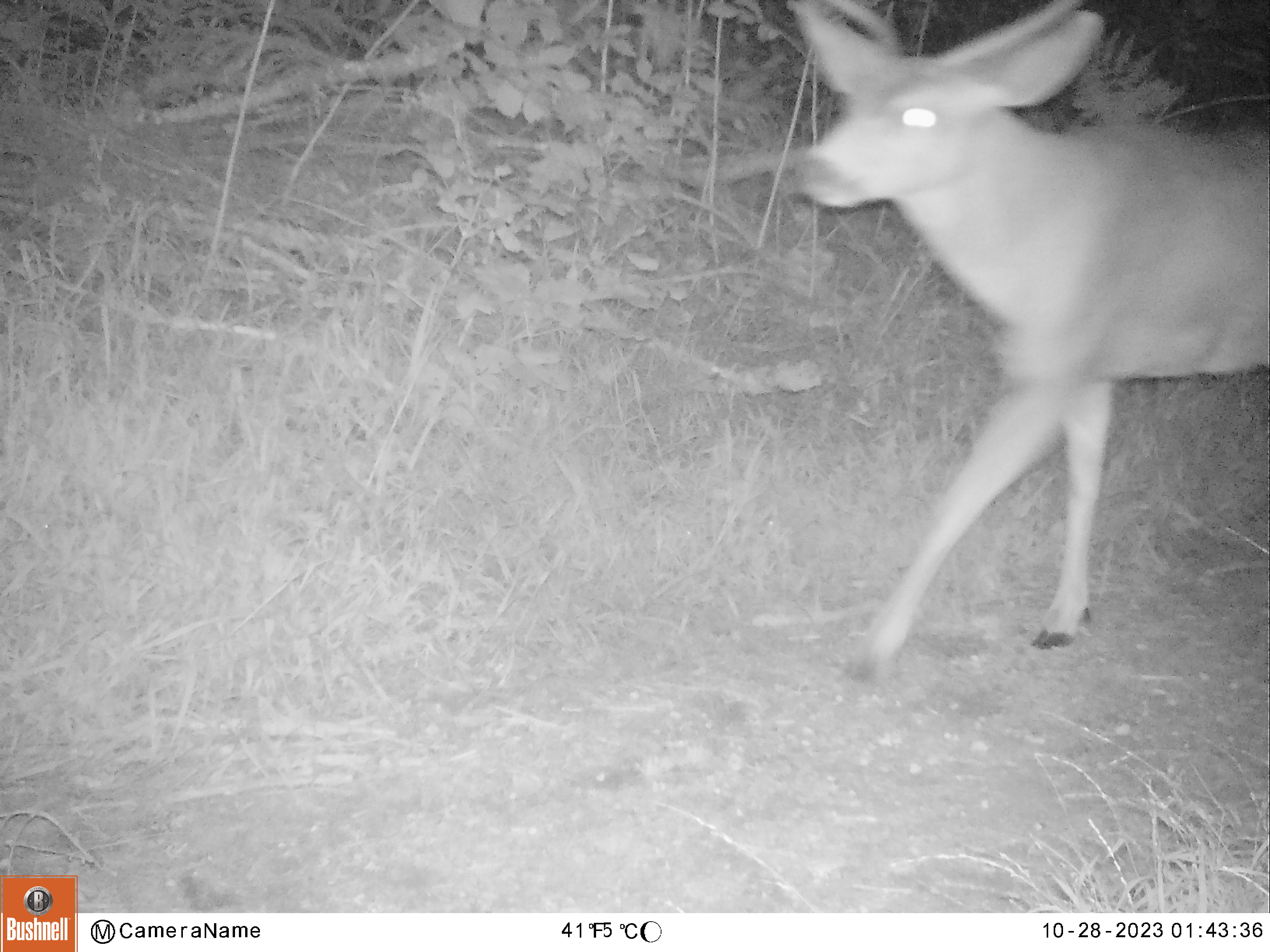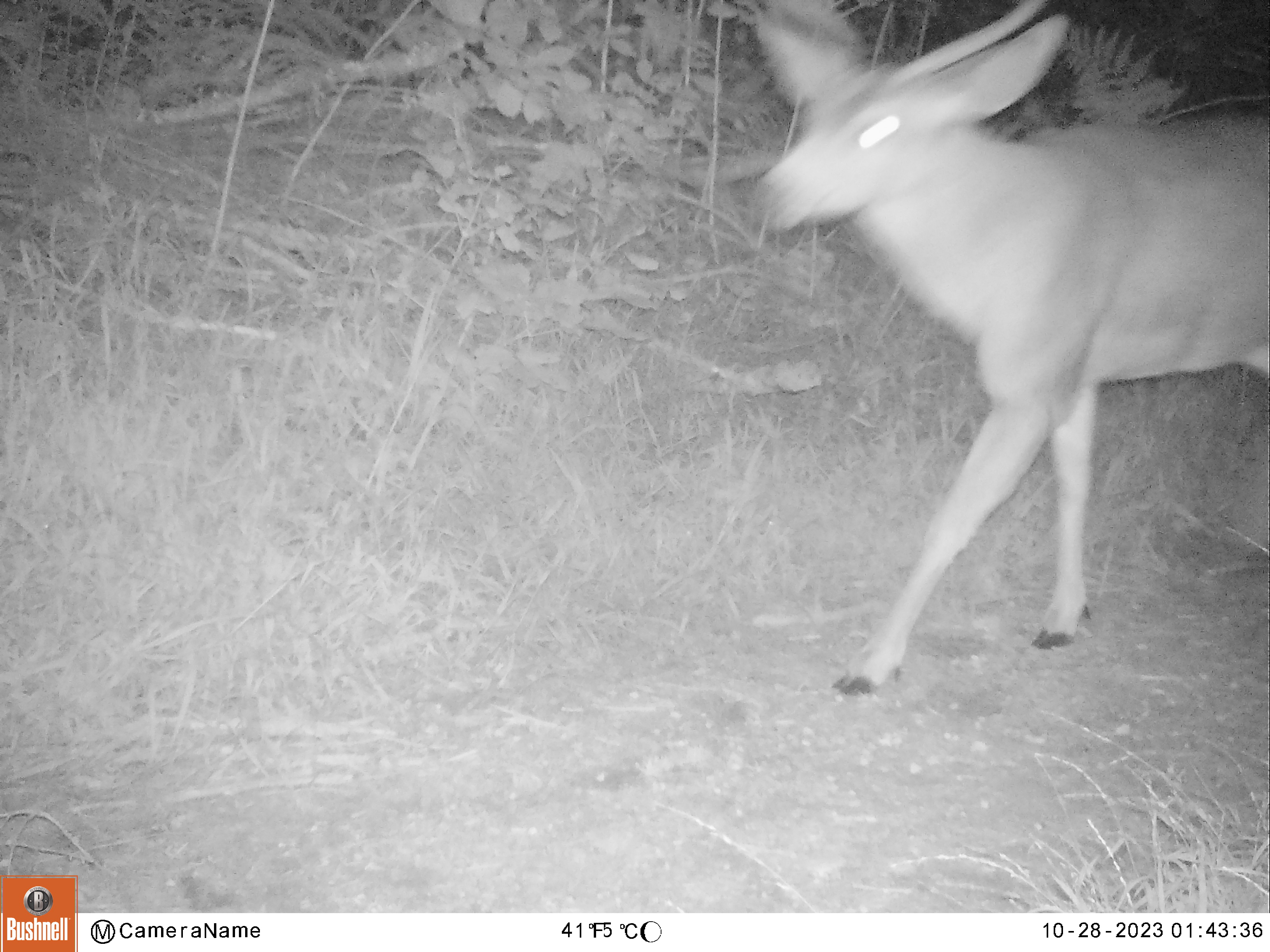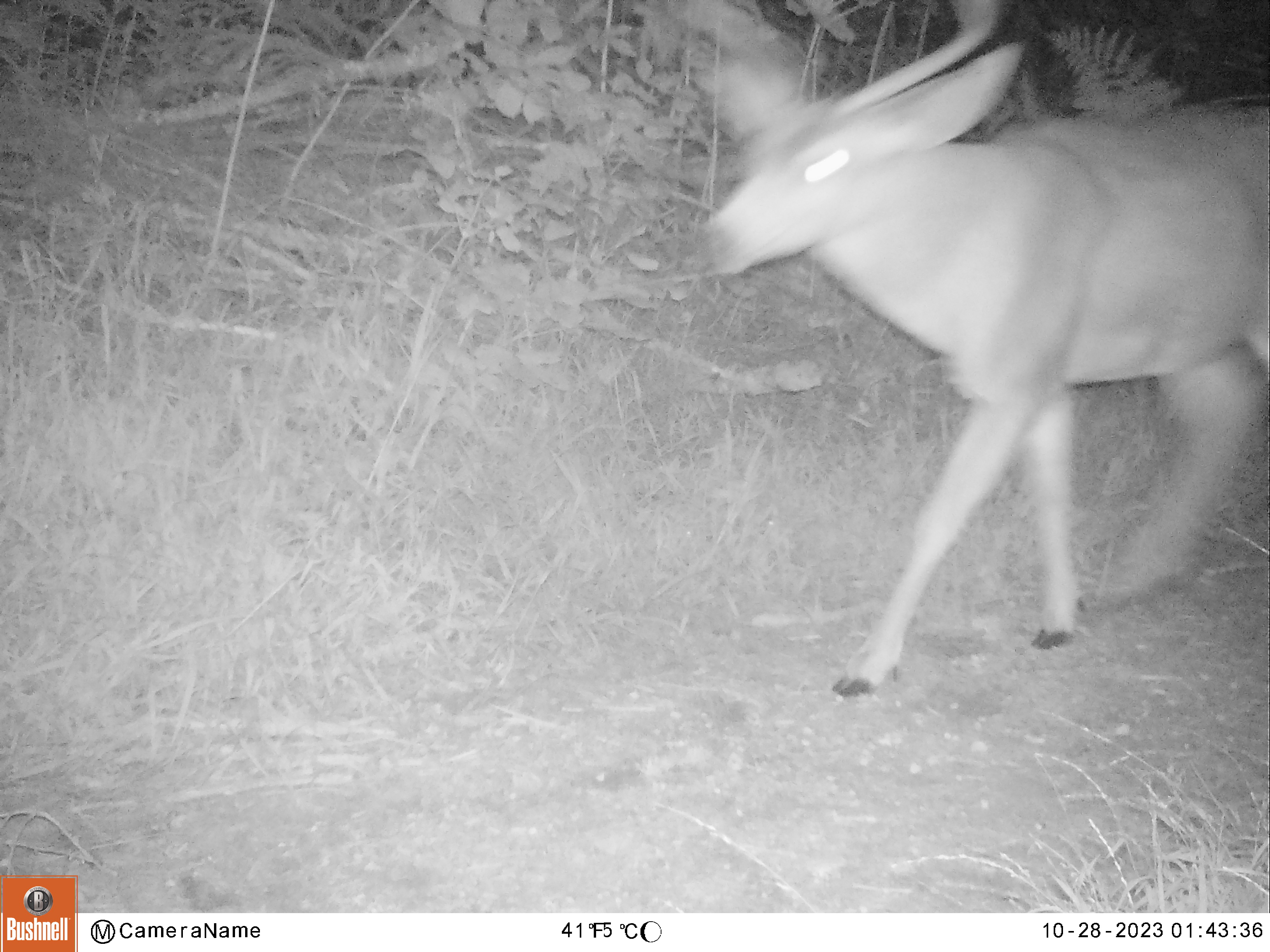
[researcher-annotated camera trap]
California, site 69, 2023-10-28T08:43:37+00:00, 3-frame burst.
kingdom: Animalia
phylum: Chordata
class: Mammalia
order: Artiodactyla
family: Cervidae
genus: Odocoileus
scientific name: Odocoileus hemionus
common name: mule deer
Mule deer (Odocoileus hemionus).